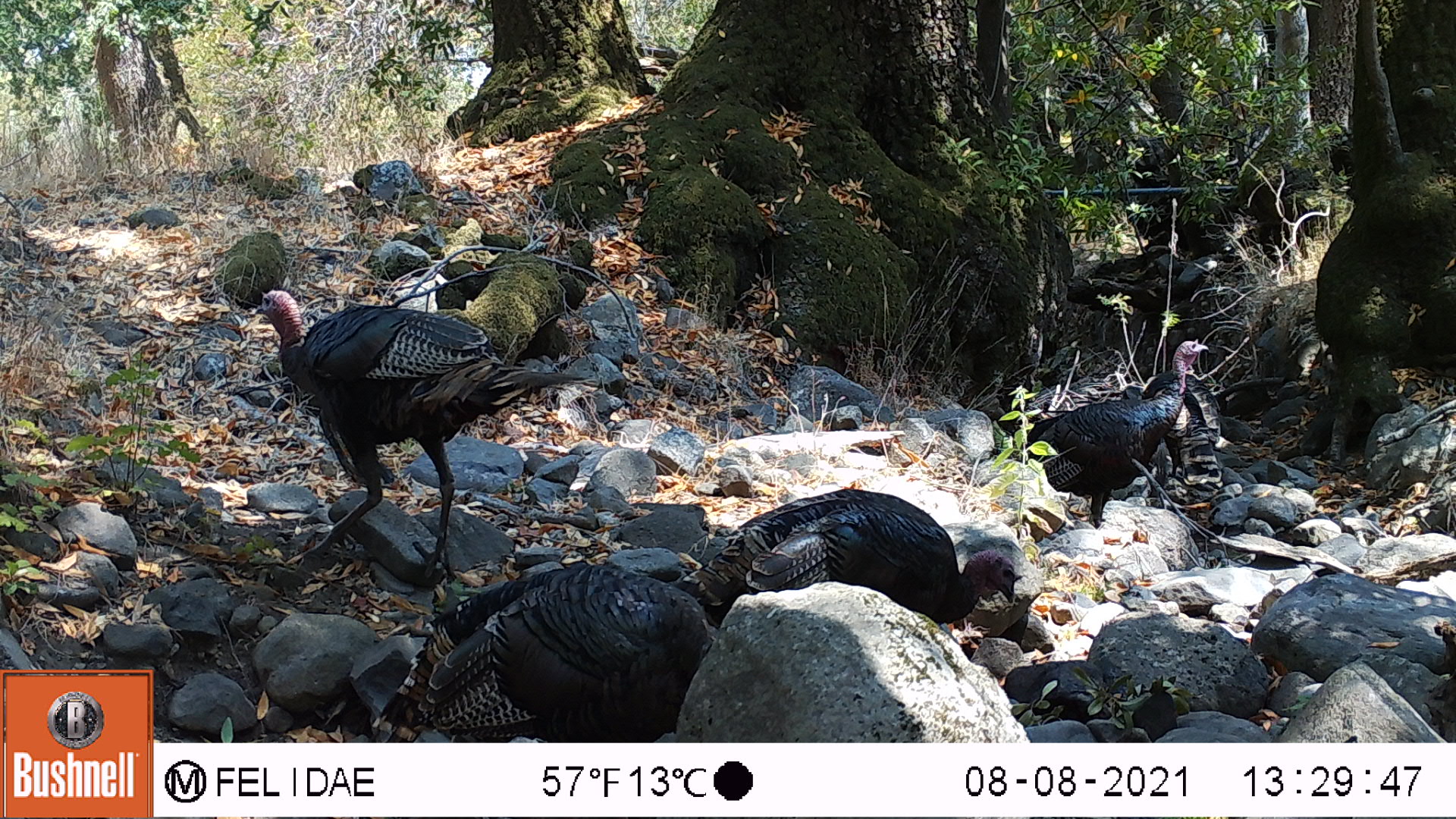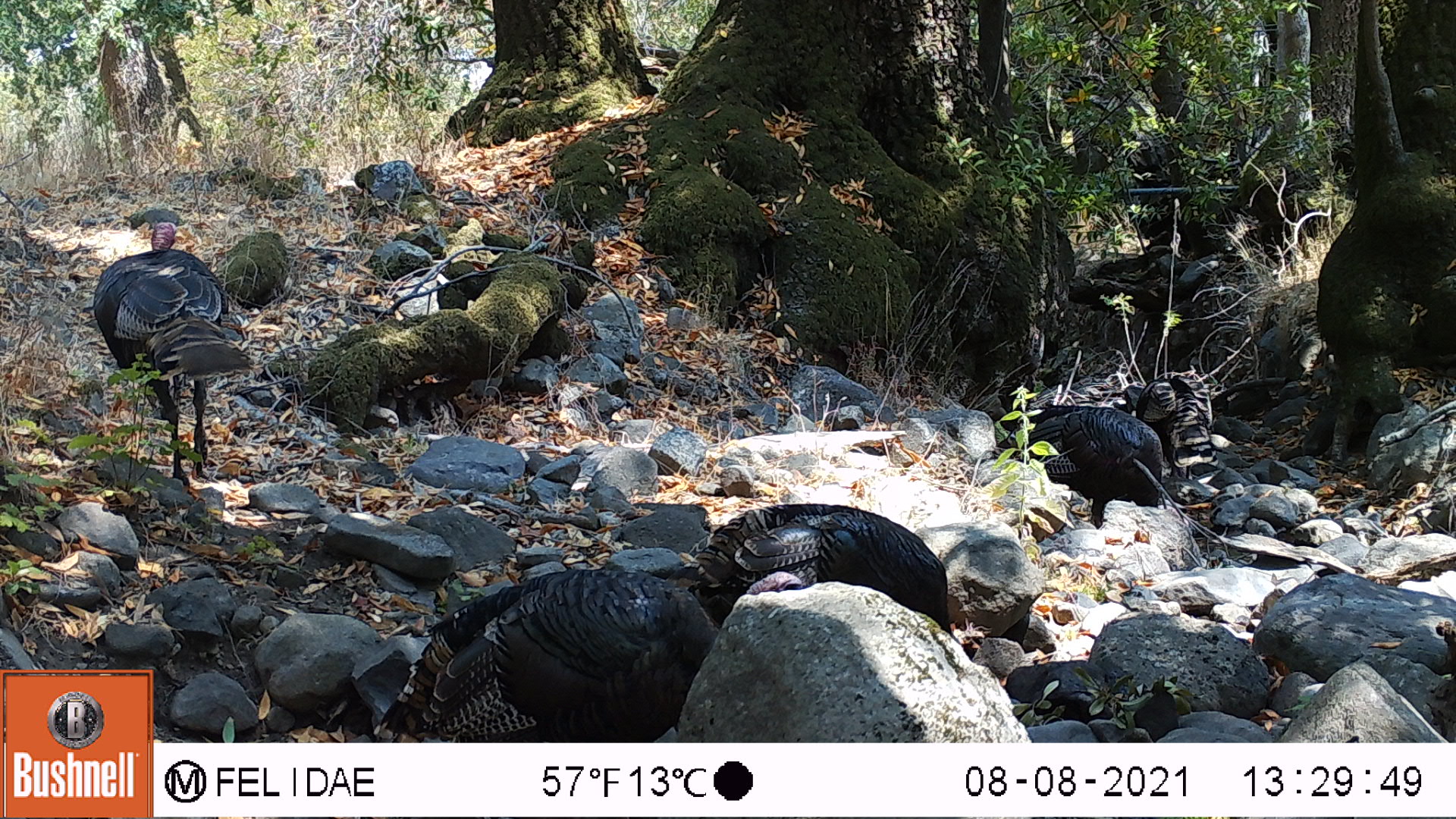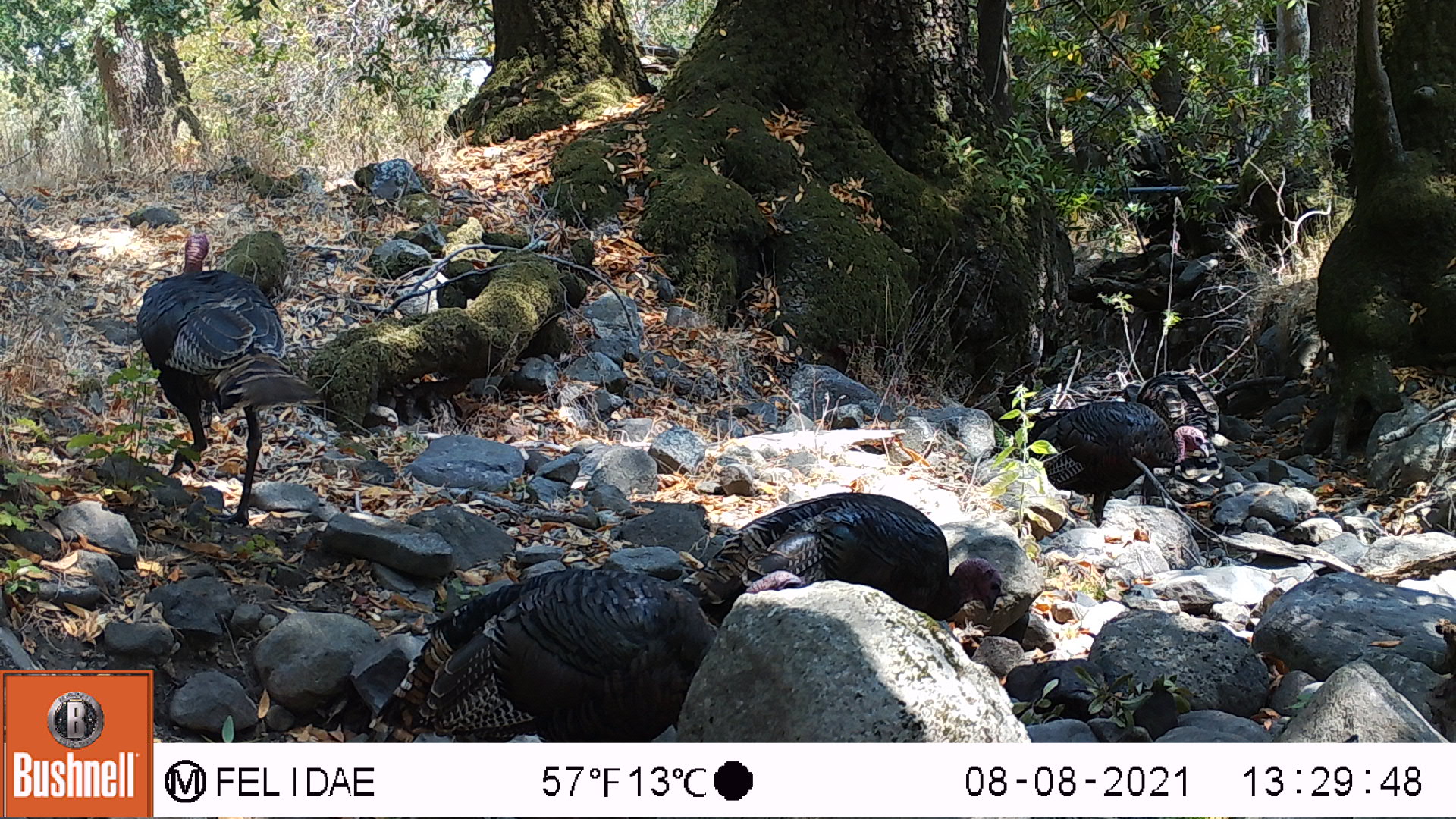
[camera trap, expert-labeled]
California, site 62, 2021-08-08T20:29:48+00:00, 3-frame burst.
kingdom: Animalia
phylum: Chordata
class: Aves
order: Galliformes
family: Phasianidae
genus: Meleagris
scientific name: Meleagris gallopavo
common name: turkey